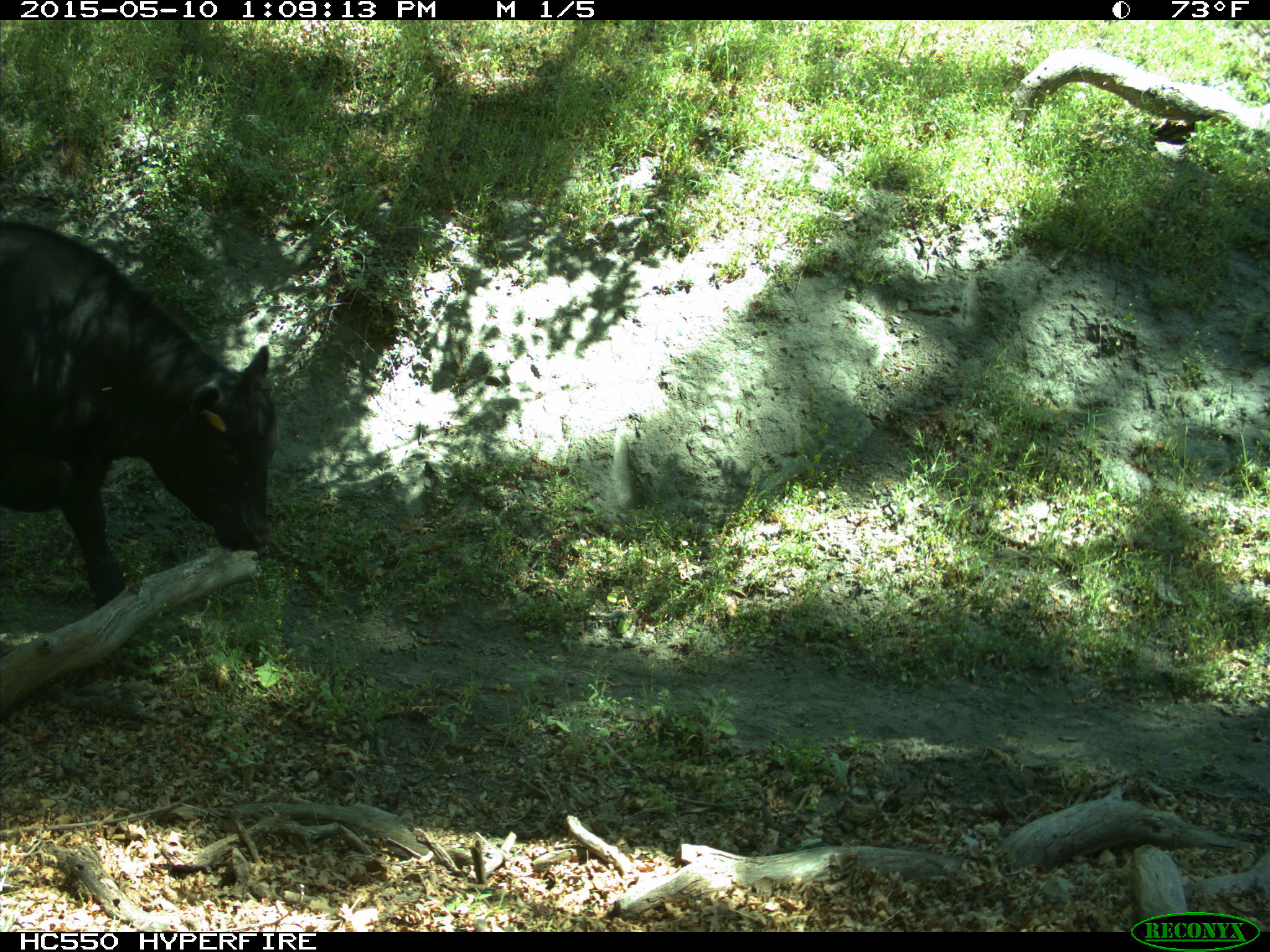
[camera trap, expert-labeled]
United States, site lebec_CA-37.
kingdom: Animalia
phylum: Chordata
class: Mammalia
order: Artiodactyla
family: Bovidae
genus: Bos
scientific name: Bos taurus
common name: domestic cow